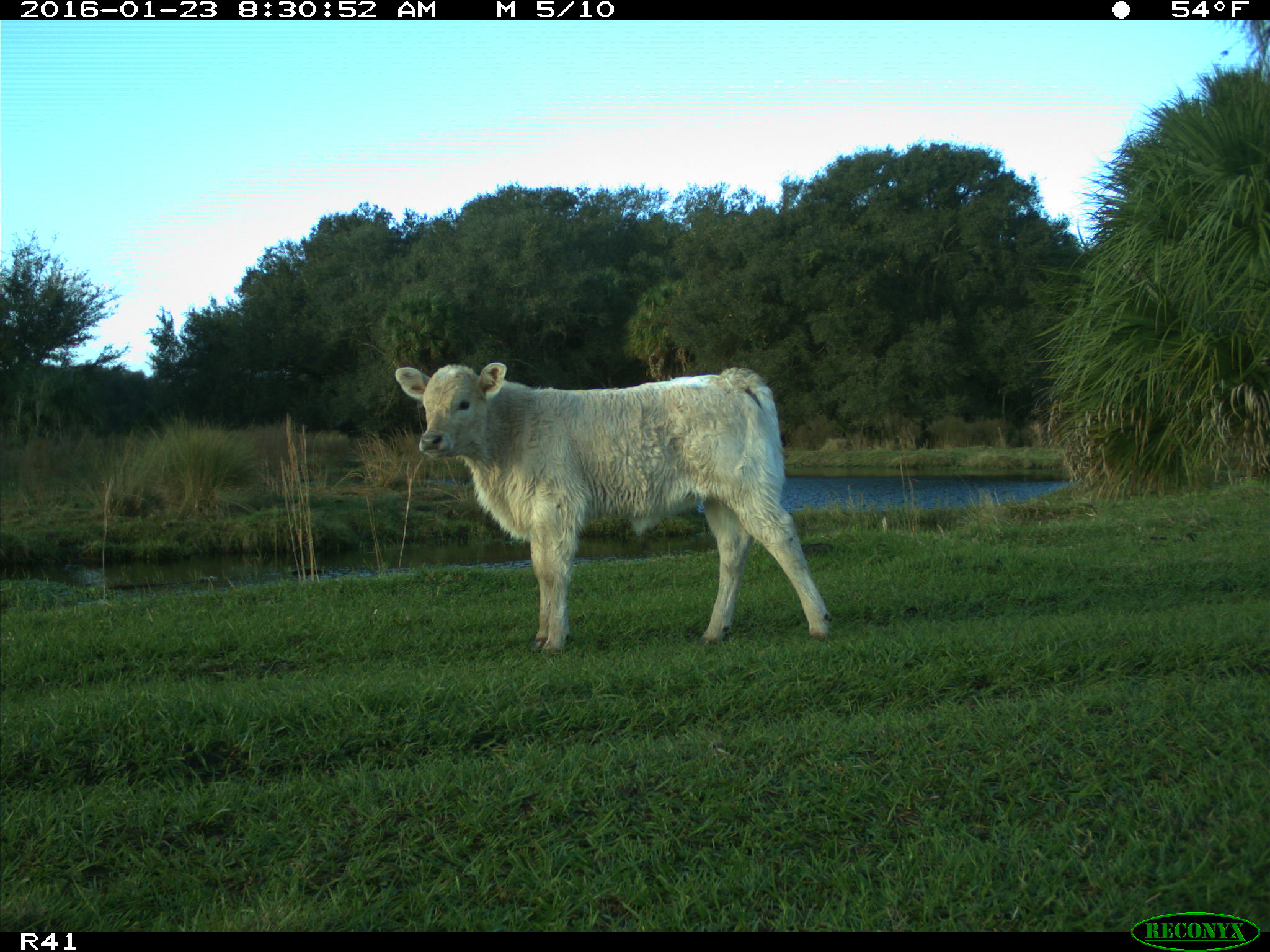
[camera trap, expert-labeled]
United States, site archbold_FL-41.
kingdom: Animalia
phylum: Chordata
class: Mammalia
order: Artiodactyla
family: Bovidae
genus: Bos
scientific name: Bos taurus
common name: domestic cow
Bos taurus (domestic cow).